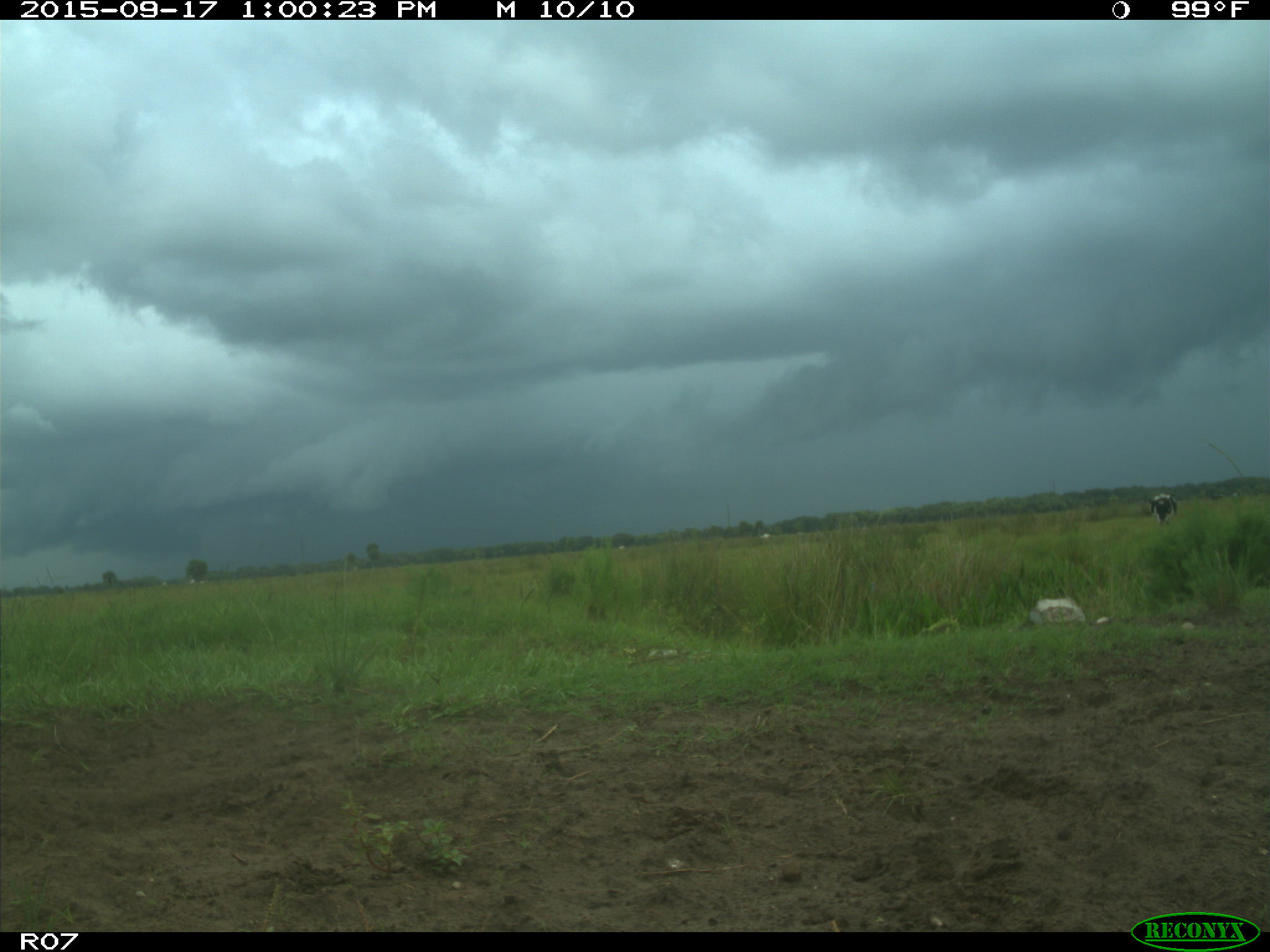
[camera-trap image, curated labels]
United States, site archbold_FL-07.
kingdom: Animalia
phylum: Chordata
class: Mammalia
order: Artiodactyla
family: Bovidae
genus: Bos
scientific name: Bos taurus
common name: domestic cow